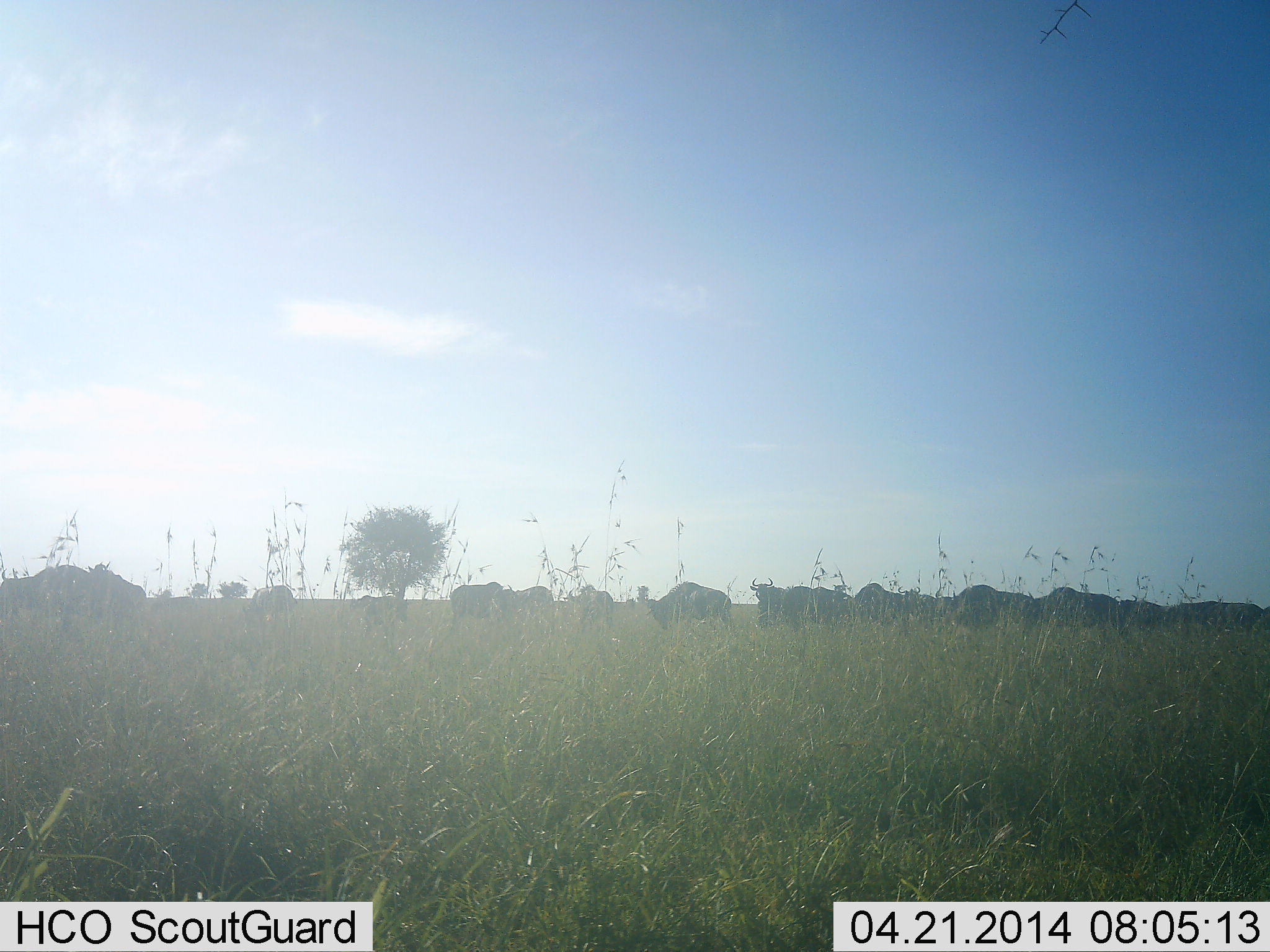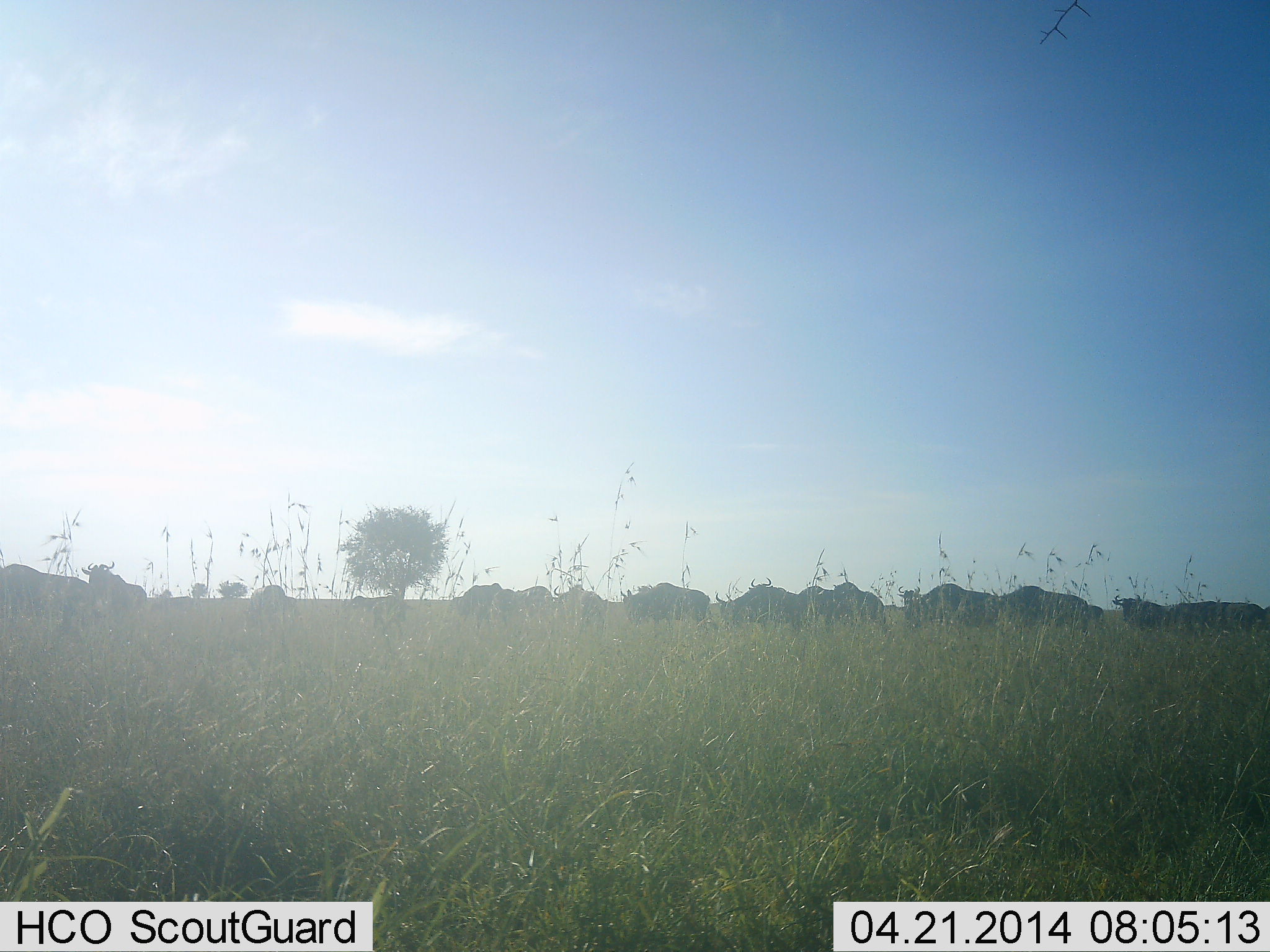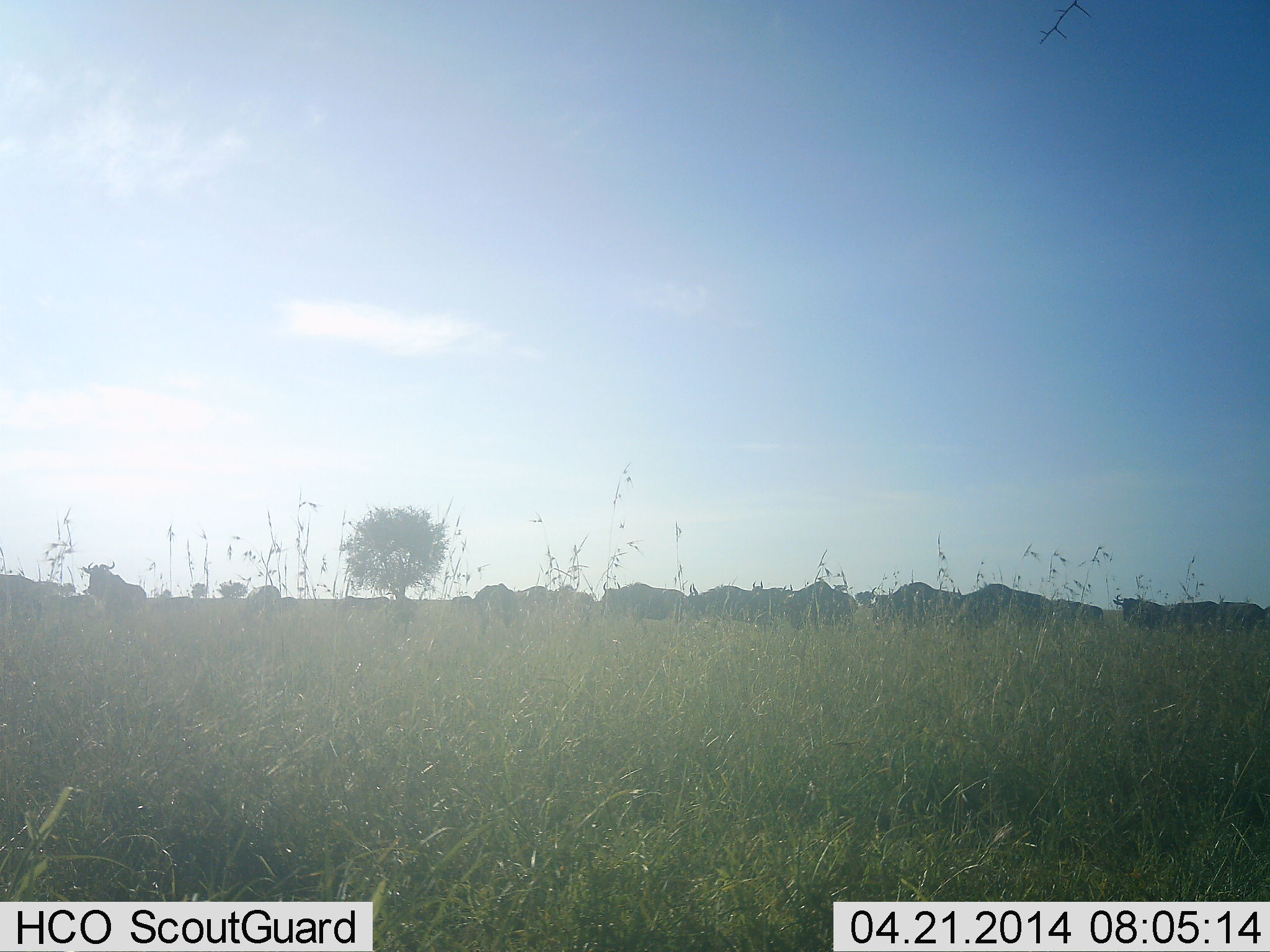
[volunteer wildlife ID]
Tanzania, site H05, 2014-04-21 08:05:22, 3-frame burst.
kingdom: Animalia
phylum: Chordata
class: Mammalia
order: Artiodactyla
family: Bovidae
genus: Connochaetes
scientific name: Connochaetes taurinus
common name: blue wildebeest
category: wildebeest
Wildebeest (blue wildebeest) (Connochaetes taurinus), count 11-50. Behavior (volunteer vote fractions): standing 10%, resting 0%, moving 100%, interacting 10%. Young present (vote fraction): 0%. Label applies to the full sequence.